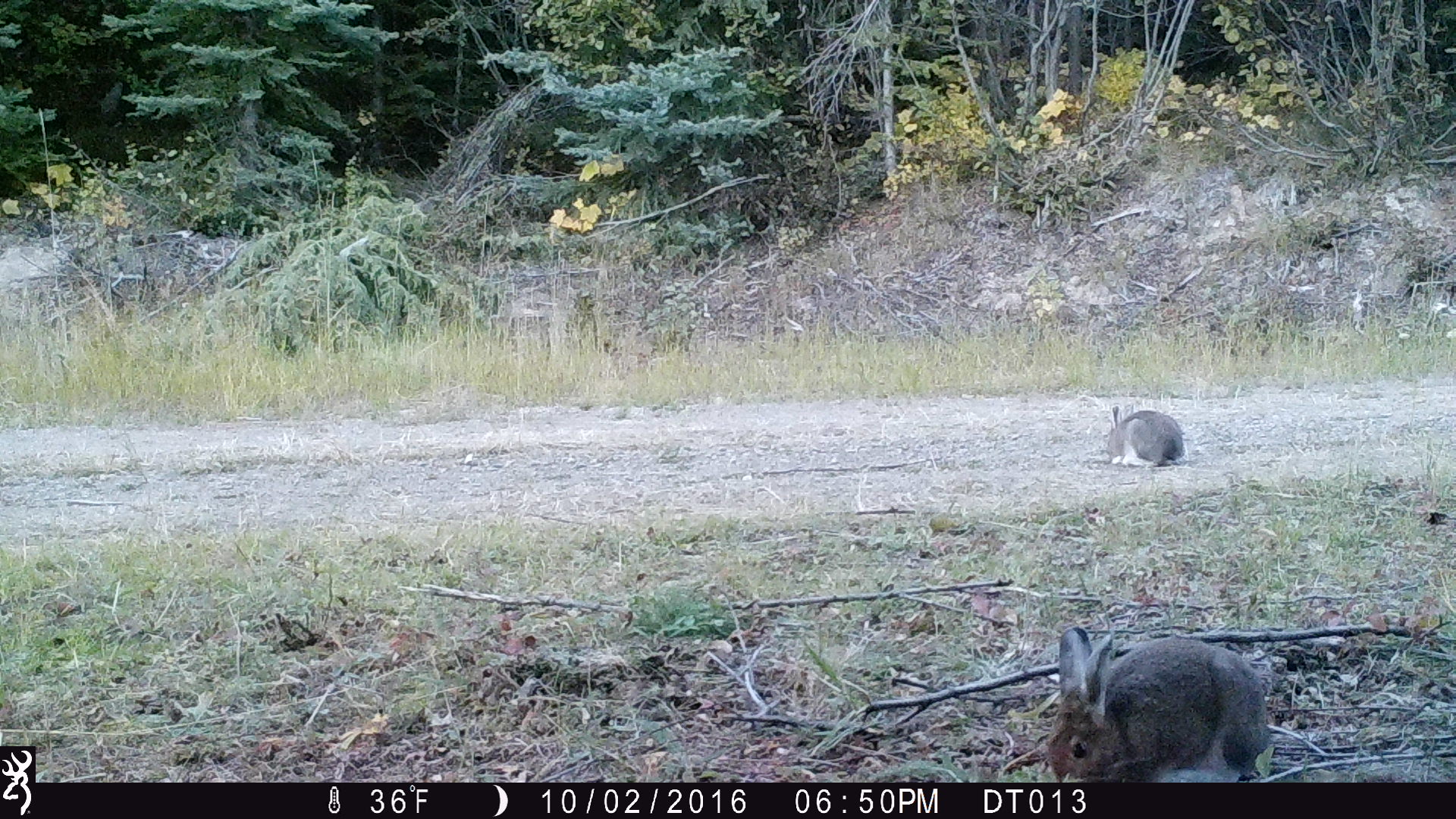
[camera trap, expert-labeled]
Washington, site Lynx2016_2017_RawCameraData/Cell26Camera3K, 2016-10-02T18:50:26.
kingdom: Animalia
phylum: Chordata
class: Mammalia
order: Lagomorpha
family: Leporidae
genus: Lepus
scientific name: Lepus americanus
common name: snowshoe hare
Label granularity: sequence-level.